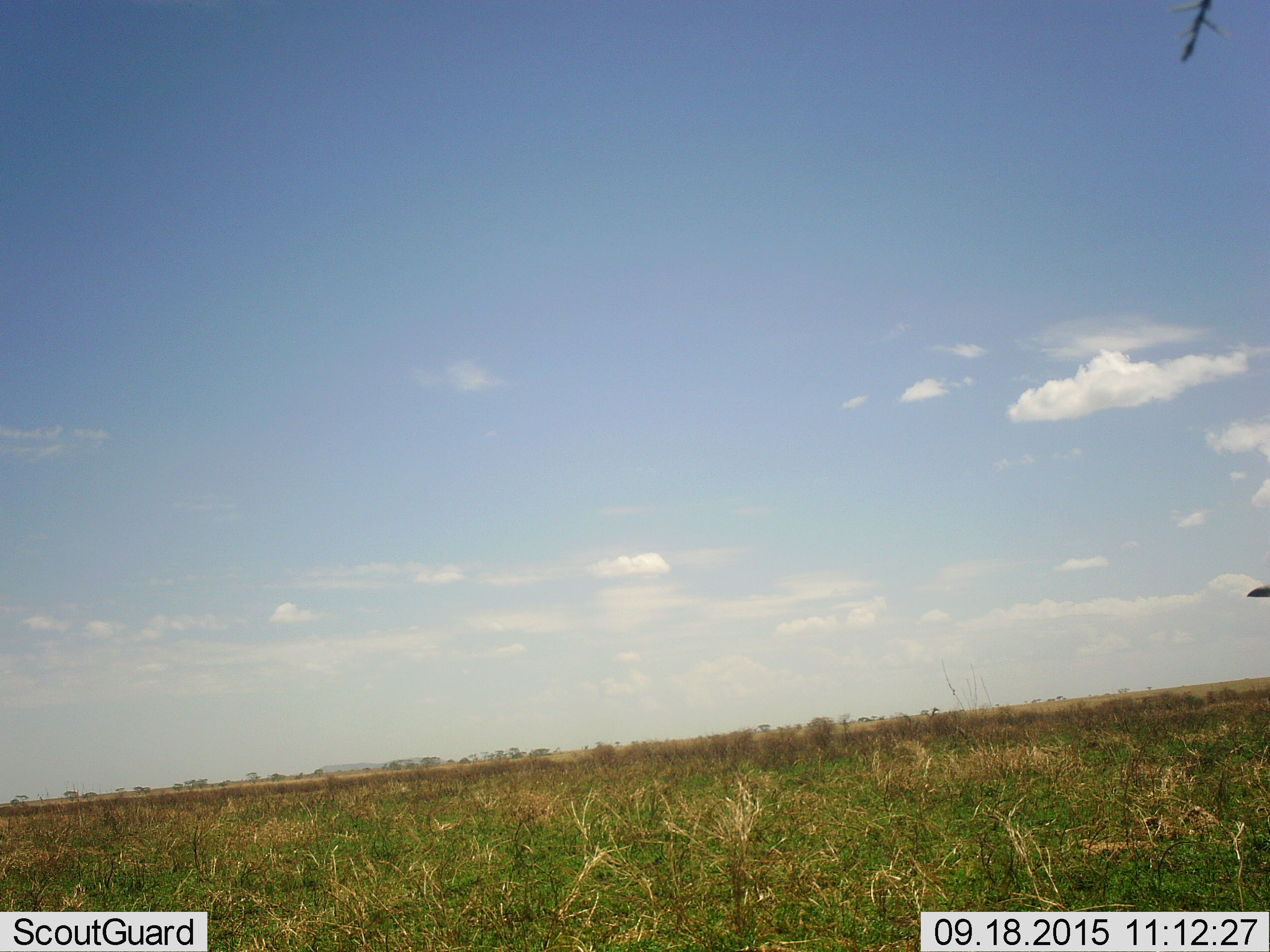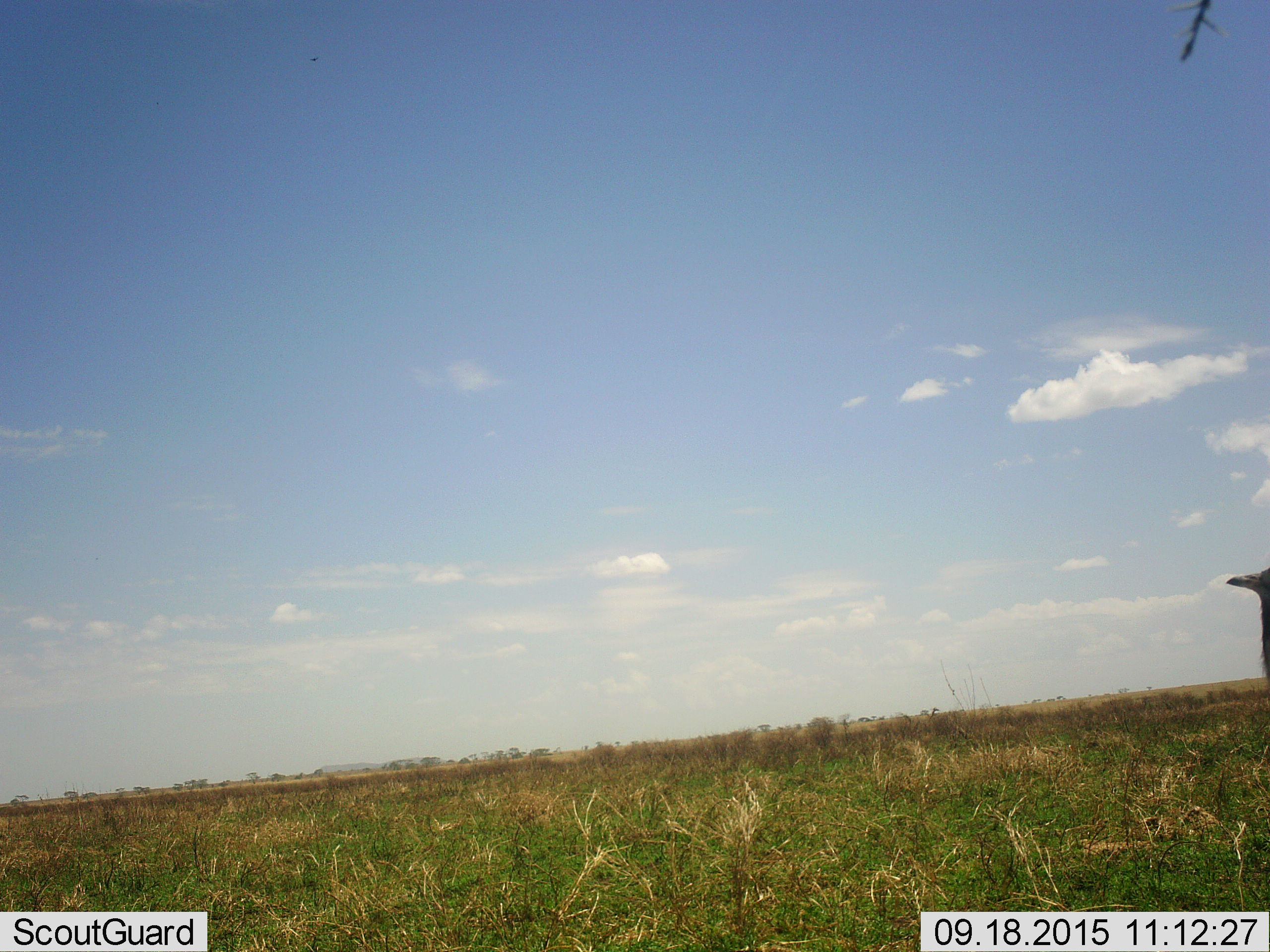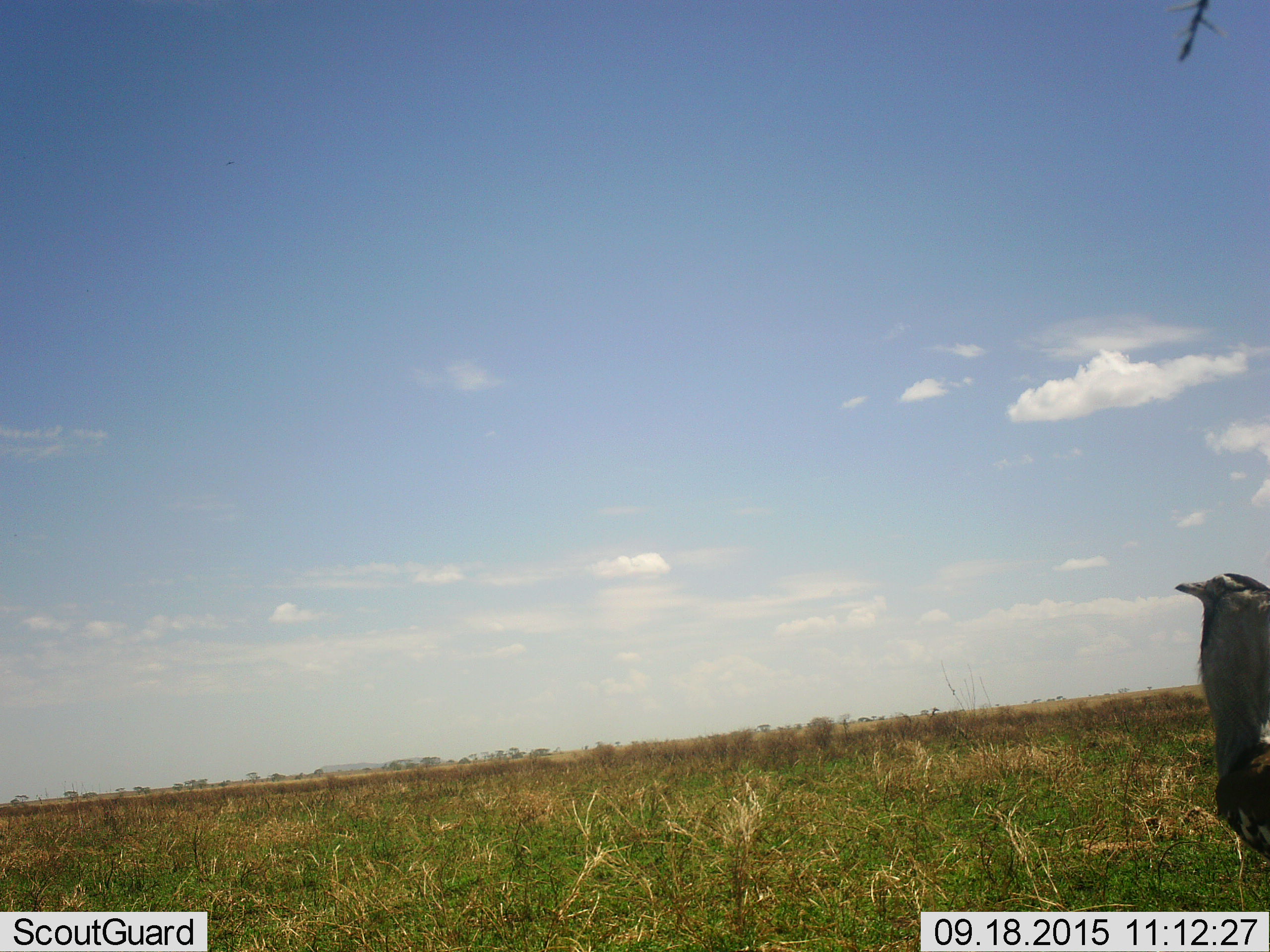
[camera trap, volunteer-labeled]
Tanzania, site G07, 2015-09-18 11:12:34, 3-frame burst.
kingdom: Animalia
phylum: Chordata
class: Aves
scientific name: Aves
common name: bird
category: otherbird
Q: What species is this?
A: Otherbird (bird) (Aves).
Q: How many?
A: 1.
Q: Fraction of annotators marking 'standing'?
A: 50%.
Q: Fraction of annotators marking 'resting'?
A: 50%.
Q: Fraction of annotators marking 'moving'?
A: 0%.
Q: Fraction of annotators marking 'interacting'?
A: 0%.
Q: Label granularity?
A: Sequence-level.